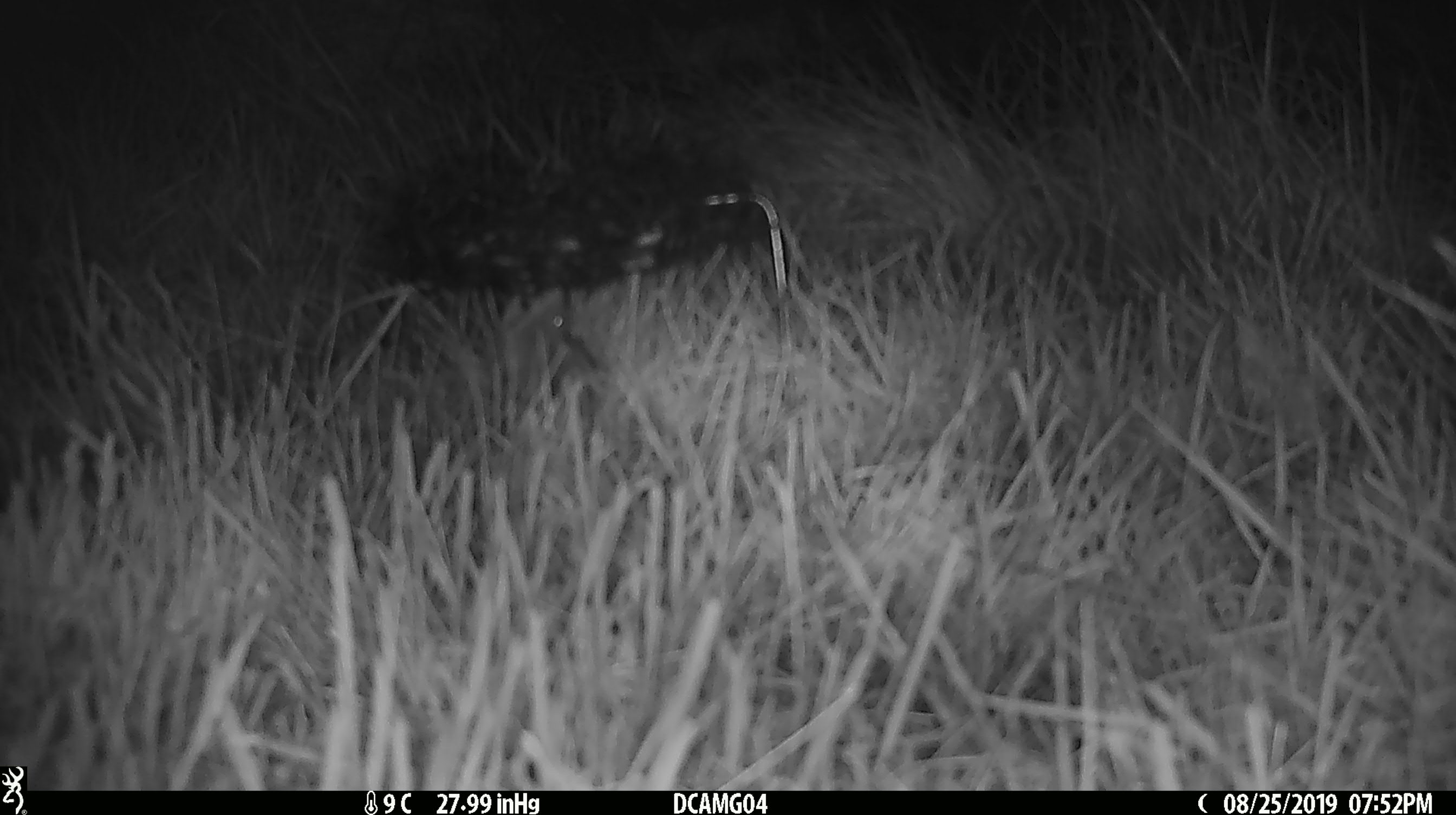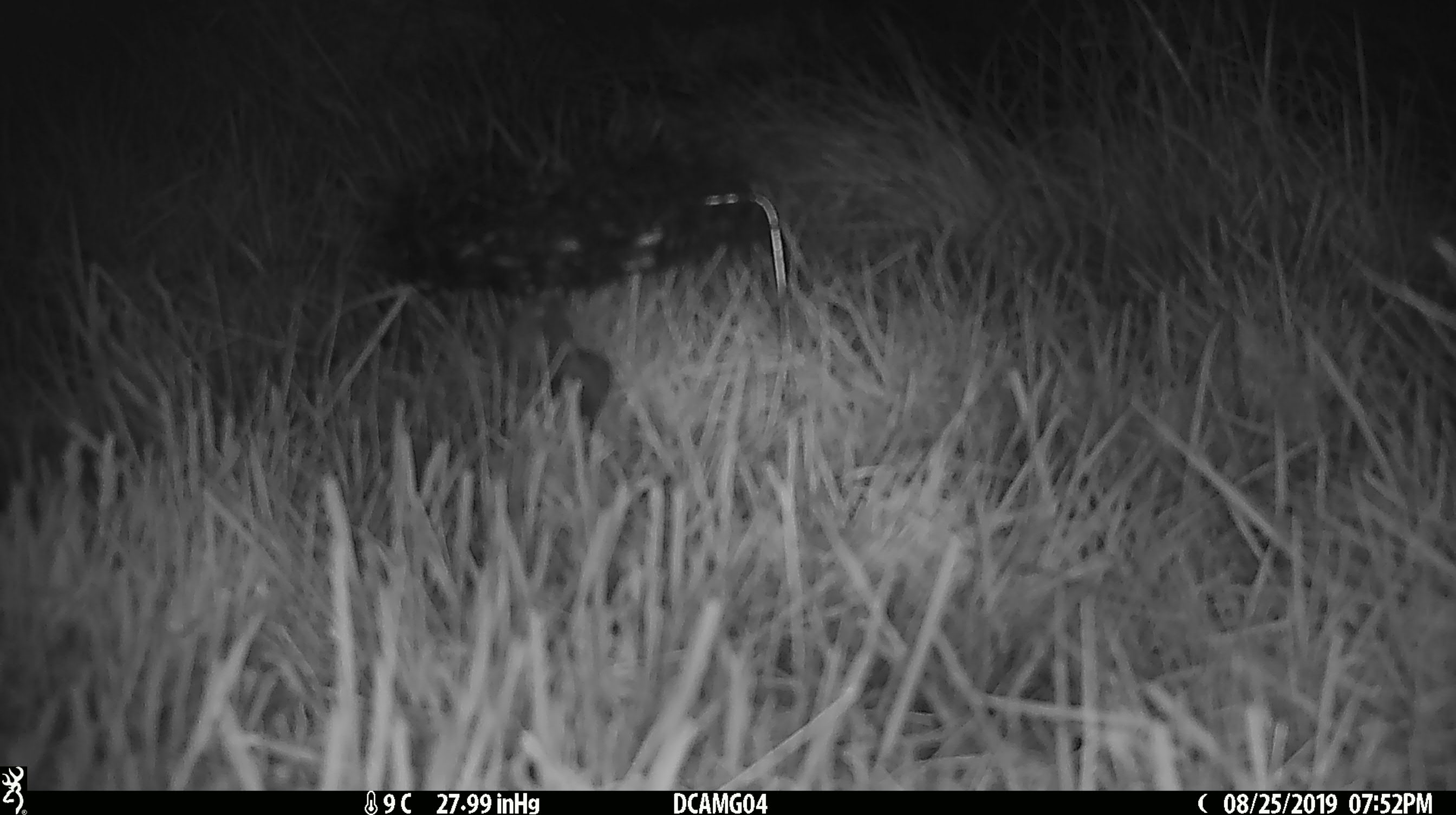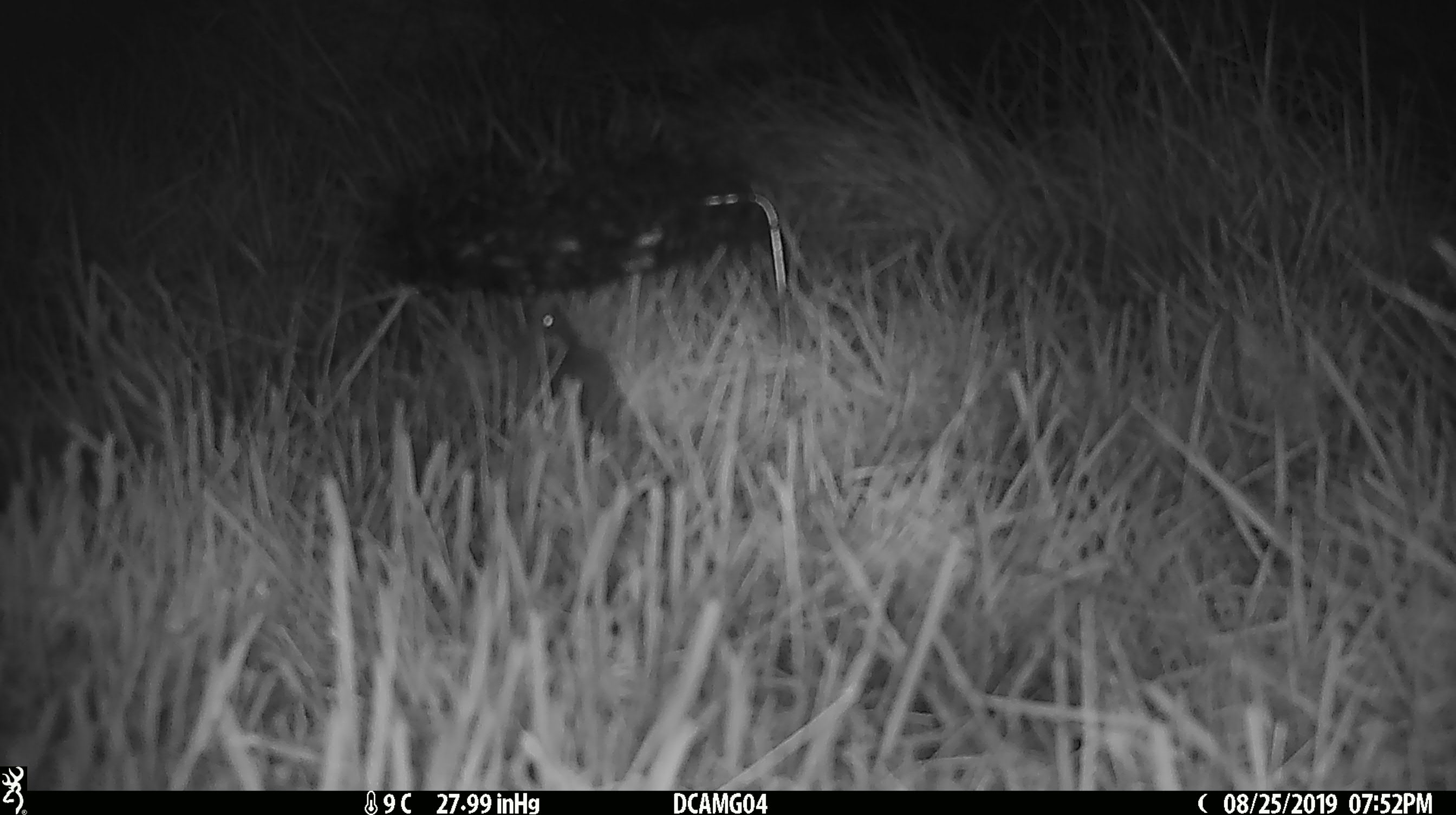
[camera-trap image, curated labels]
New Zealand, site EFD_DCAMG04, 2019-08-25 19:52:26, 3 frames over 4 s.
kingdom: Animalia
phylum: Chordata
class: Mammalia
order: Rodentia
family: Muridae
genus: Mus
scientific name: Mus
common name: mouse